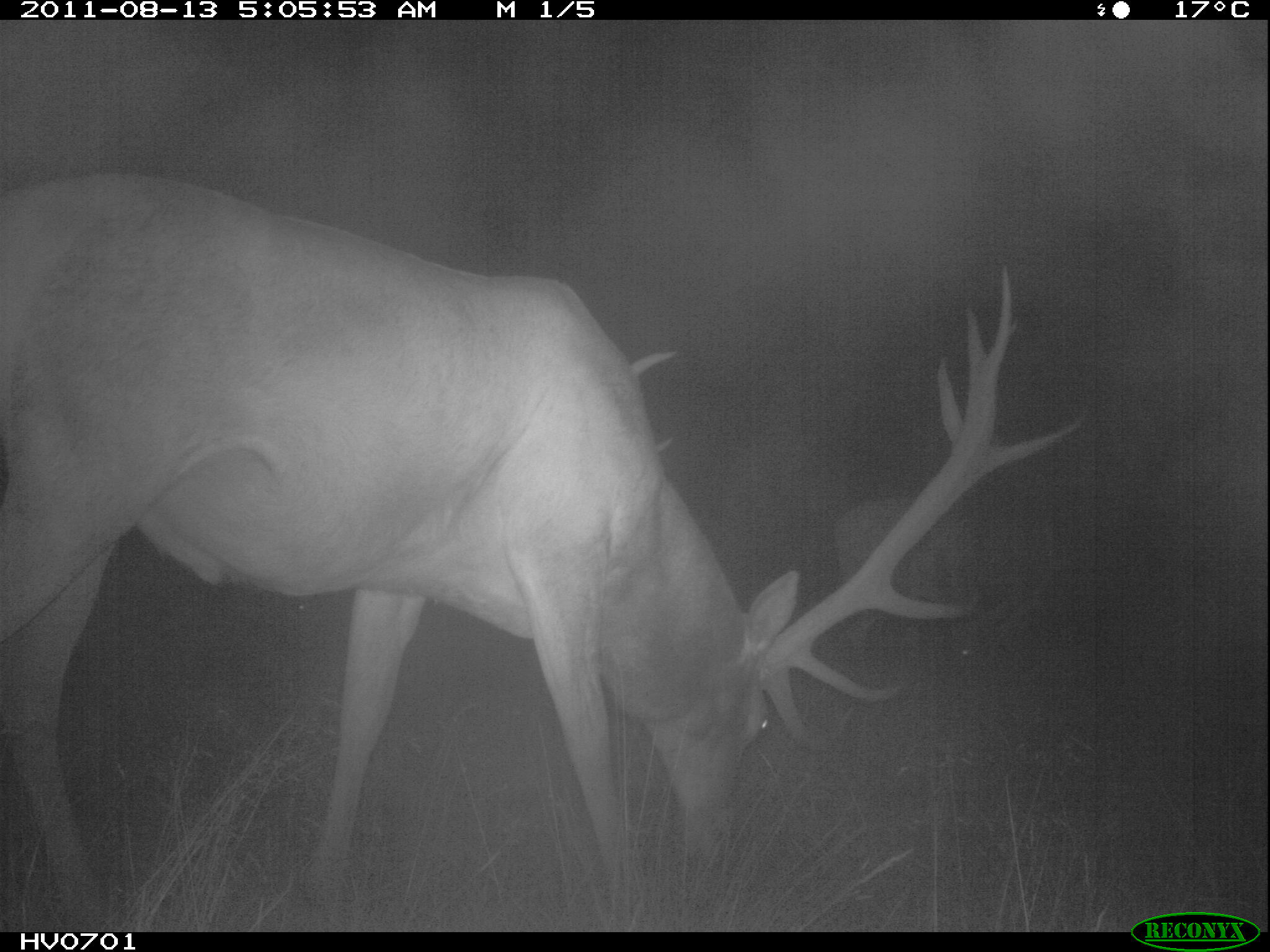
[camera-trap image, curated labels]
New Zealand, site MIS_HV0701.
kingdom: Animalia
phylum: Chordata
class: Mammalia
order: Artiodactyla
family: Cervidae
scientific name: Cervidae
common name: deer